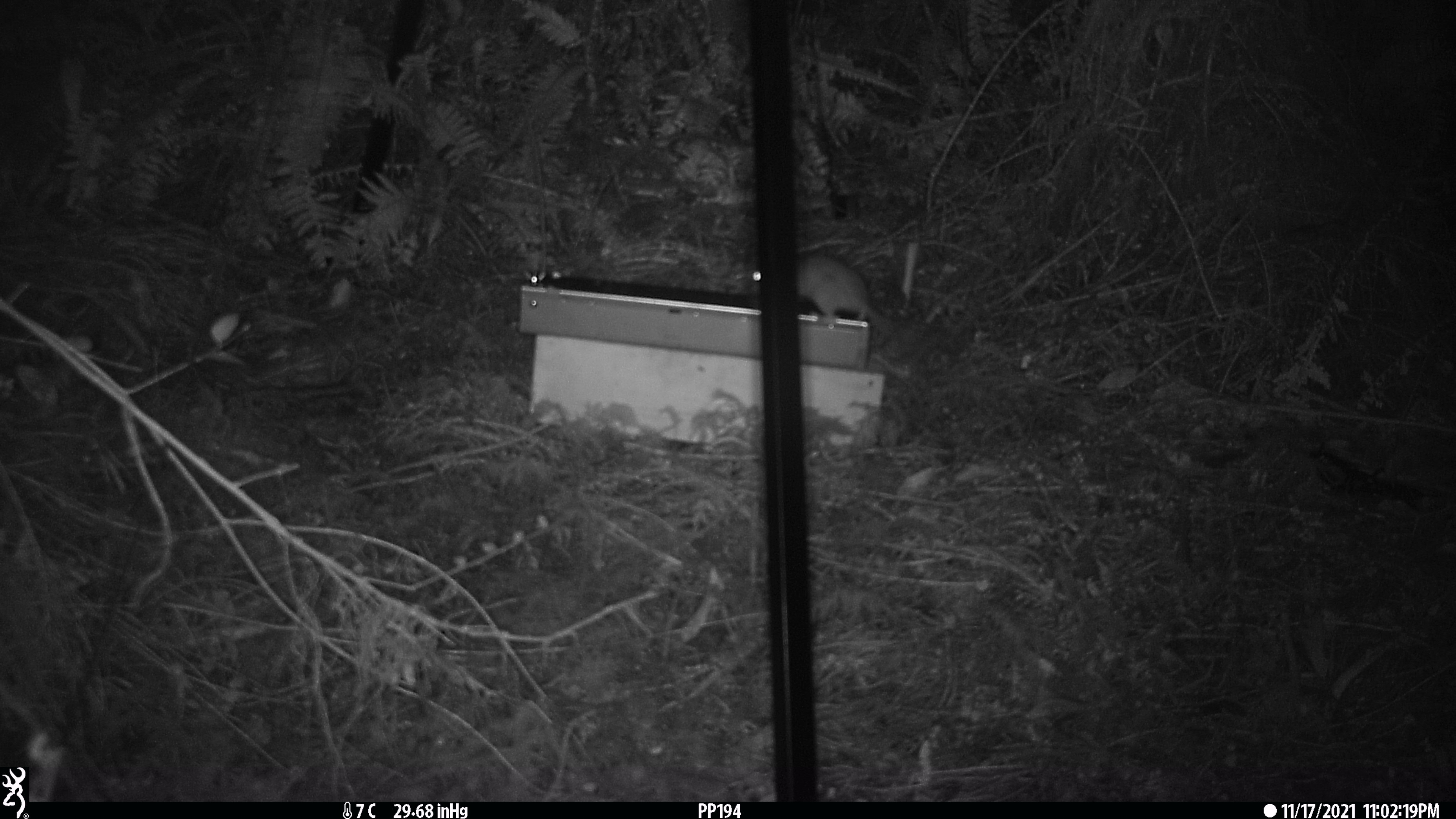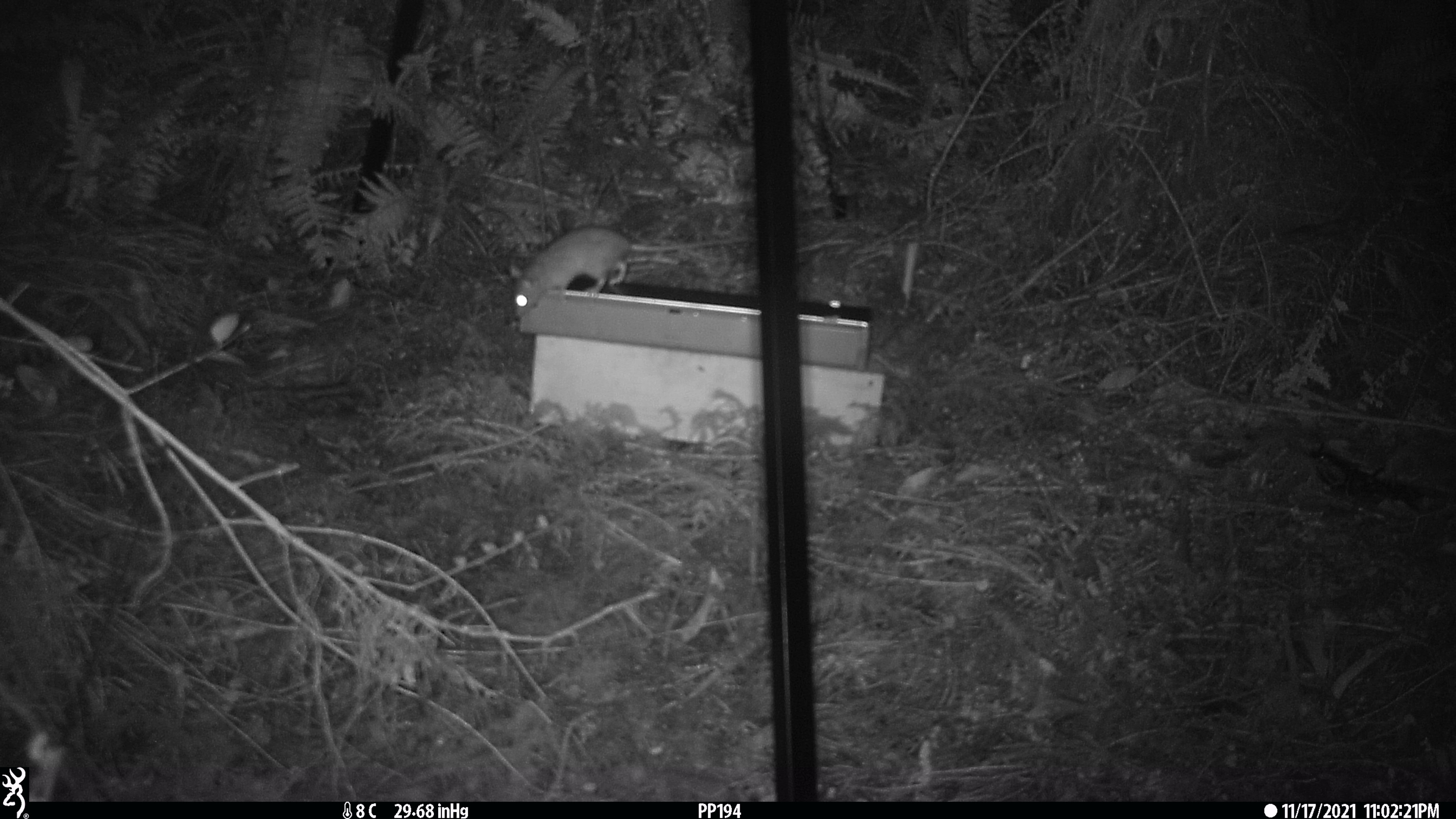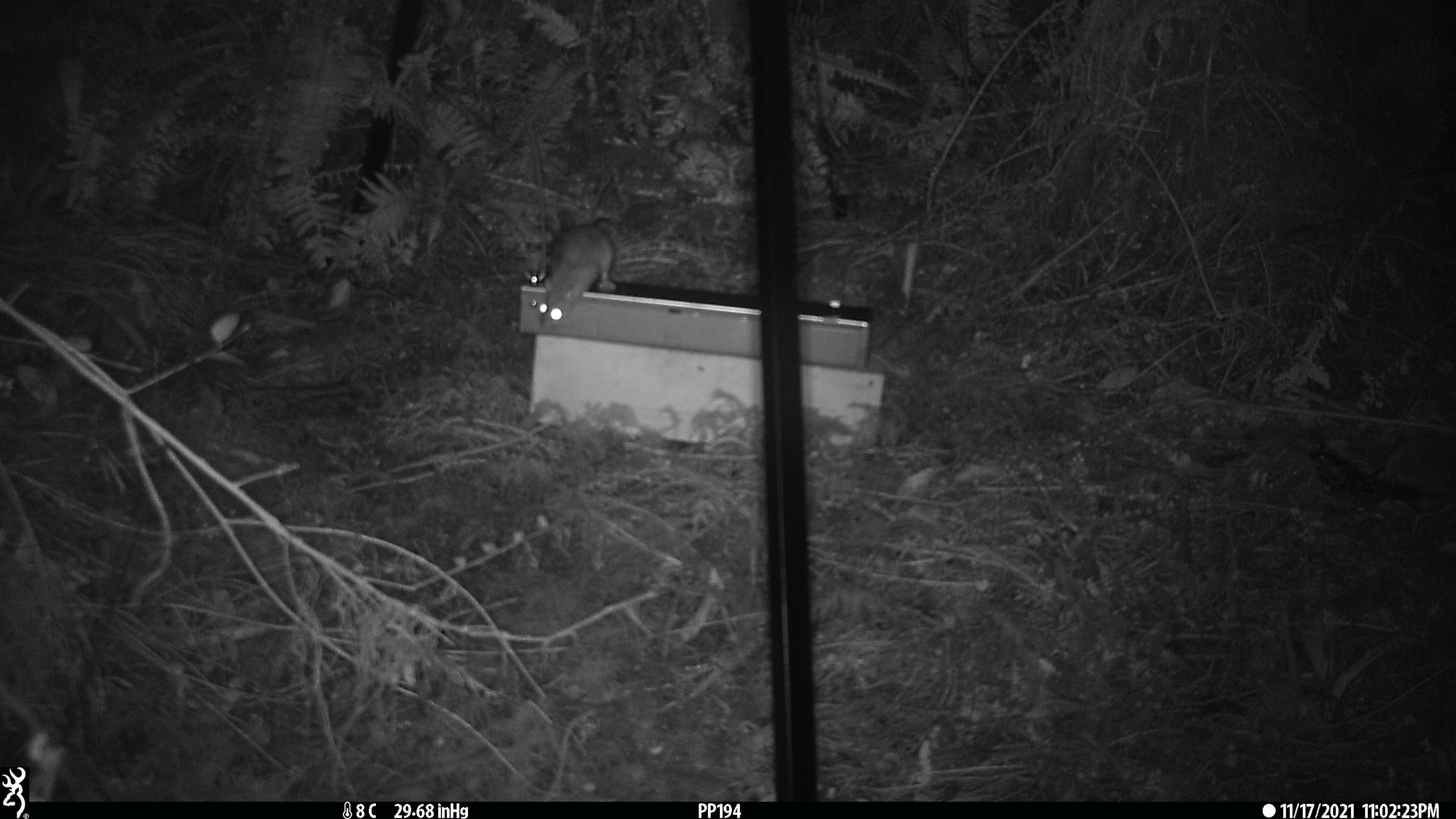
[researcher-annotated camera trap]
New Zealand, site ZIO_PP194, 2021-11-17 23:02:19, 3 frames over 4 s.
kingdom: Animalia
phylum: Chordata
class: Mammalia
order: Rodentia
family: Muridae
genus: Rattus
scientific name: Rattus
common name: rat